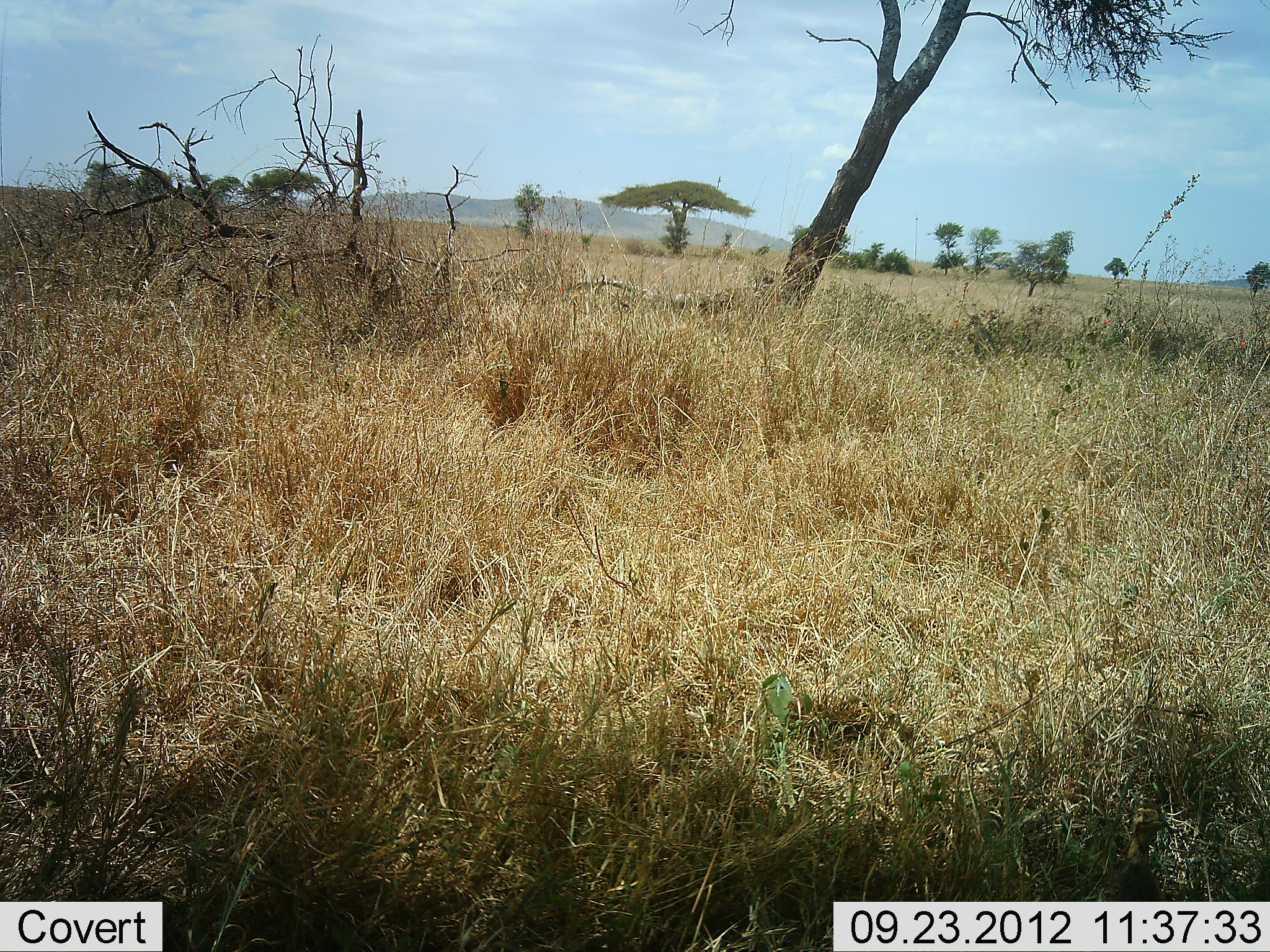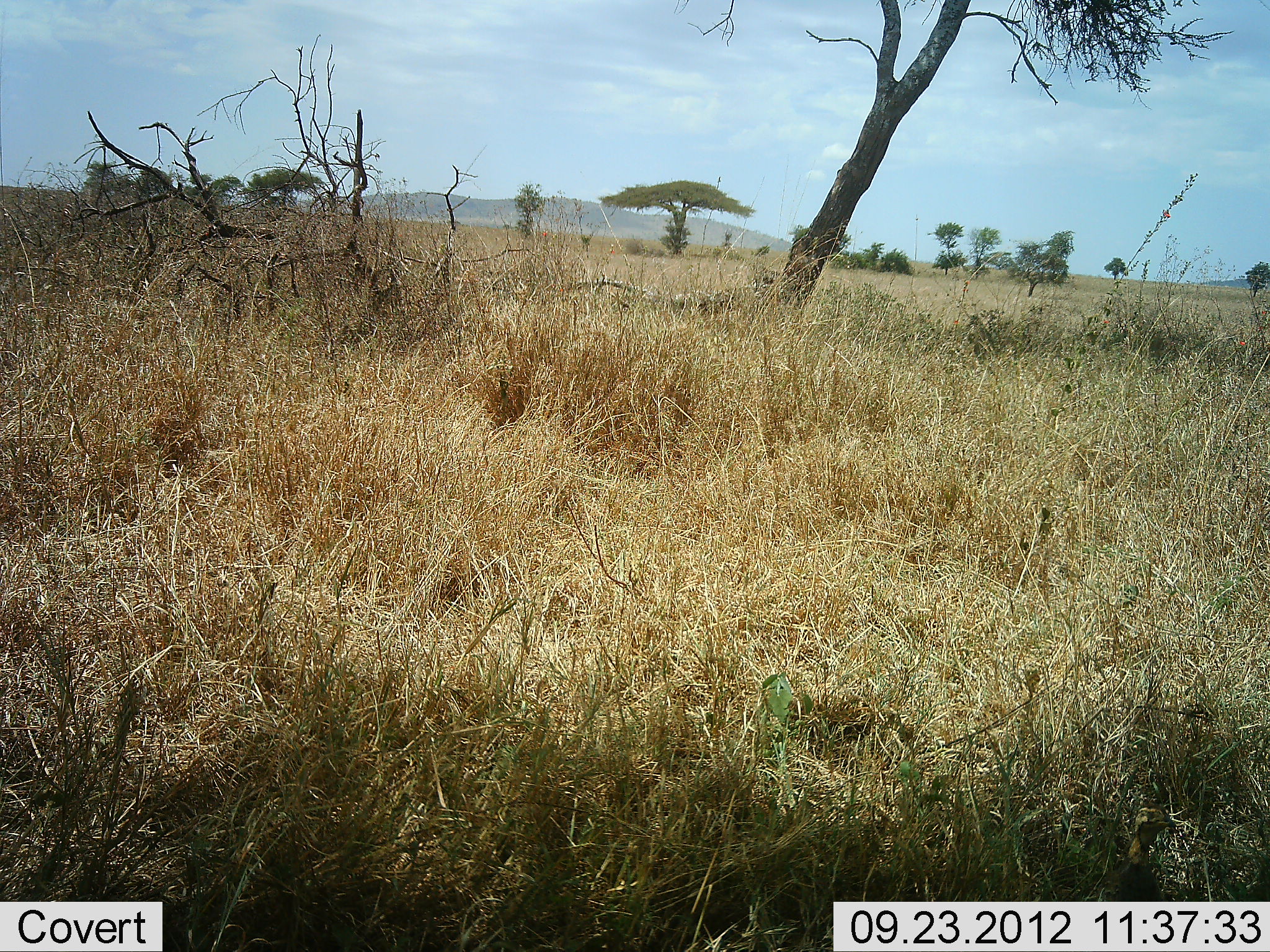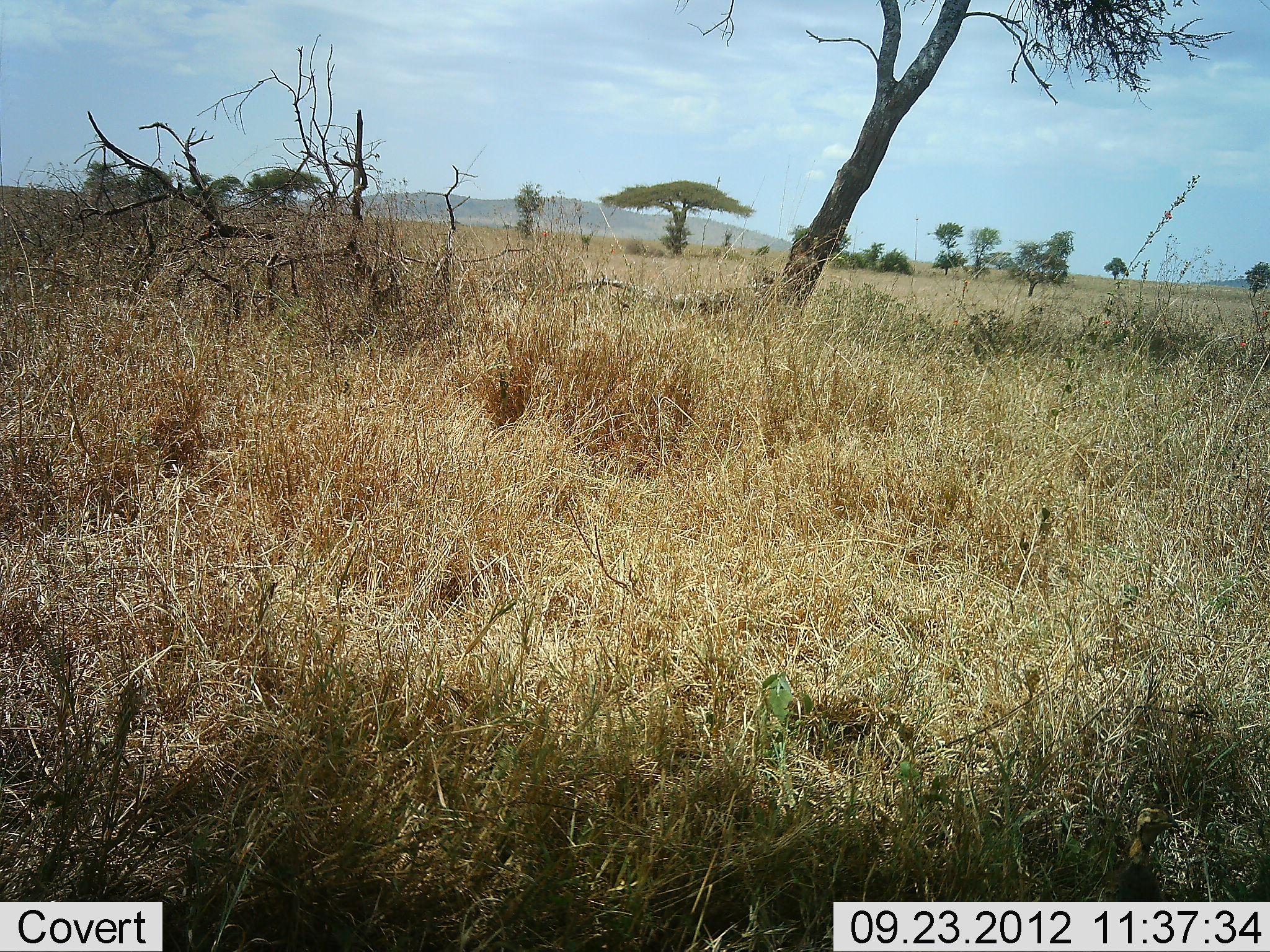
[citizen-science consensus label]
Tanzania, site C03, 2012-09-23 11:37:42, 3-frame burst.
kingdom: Animalia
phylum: Chordata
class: Aves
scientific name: Aves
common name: bird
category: otherbird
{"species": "otherbird (bird) (Aves)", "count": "1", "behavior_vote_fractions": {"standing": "75%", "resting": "0%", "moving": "25%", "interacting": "0%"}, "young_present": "0%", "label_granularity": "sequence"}